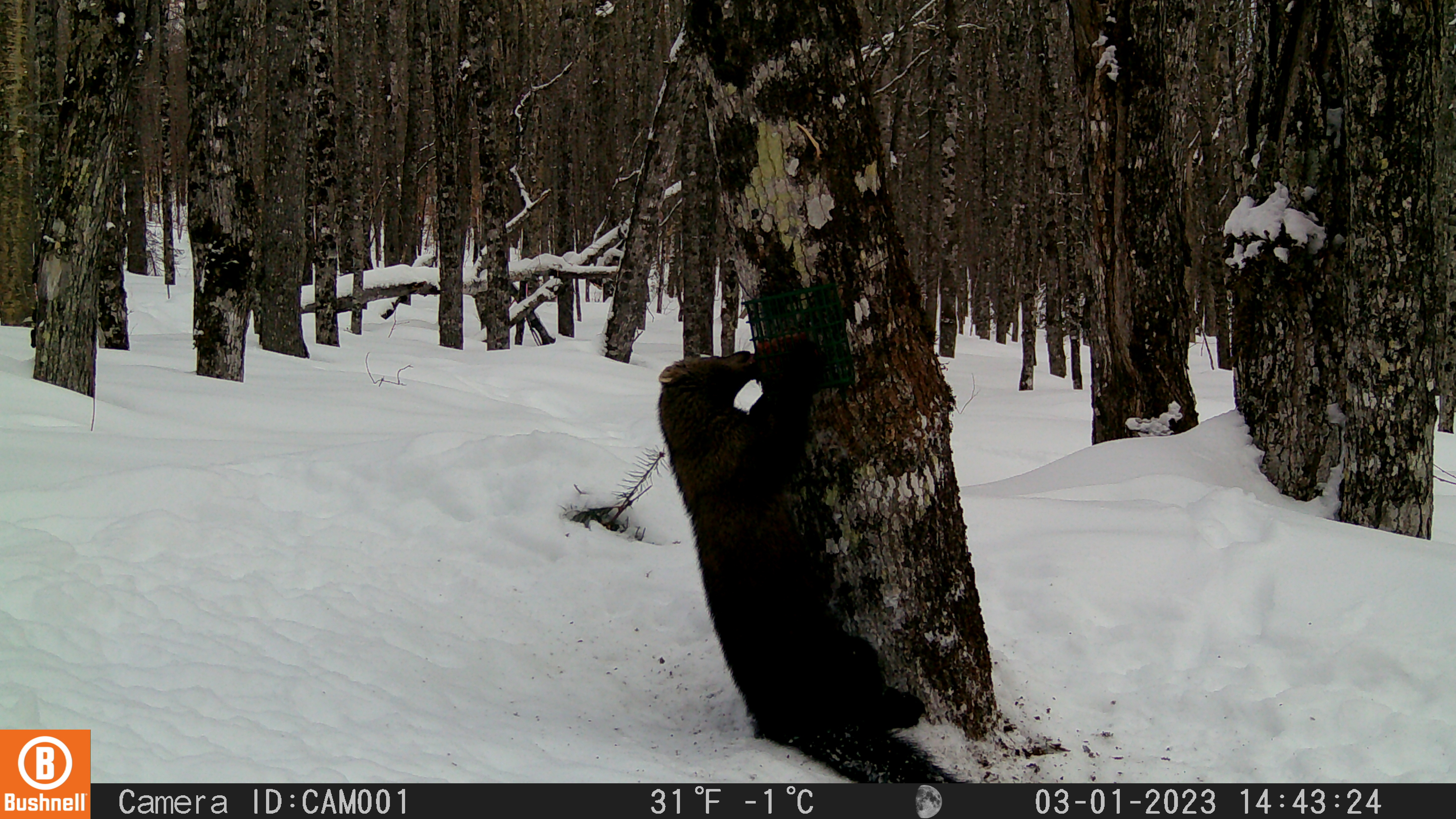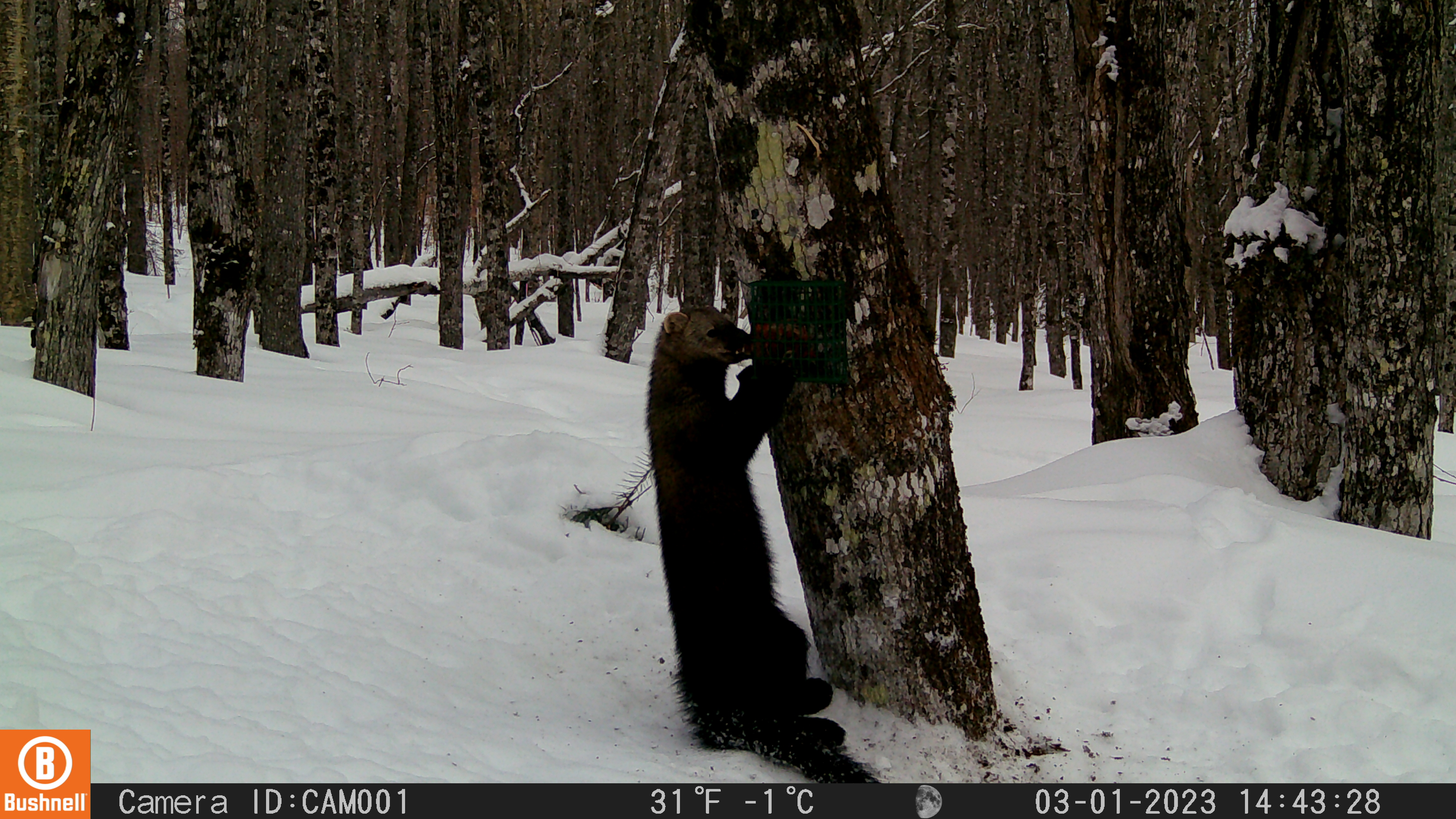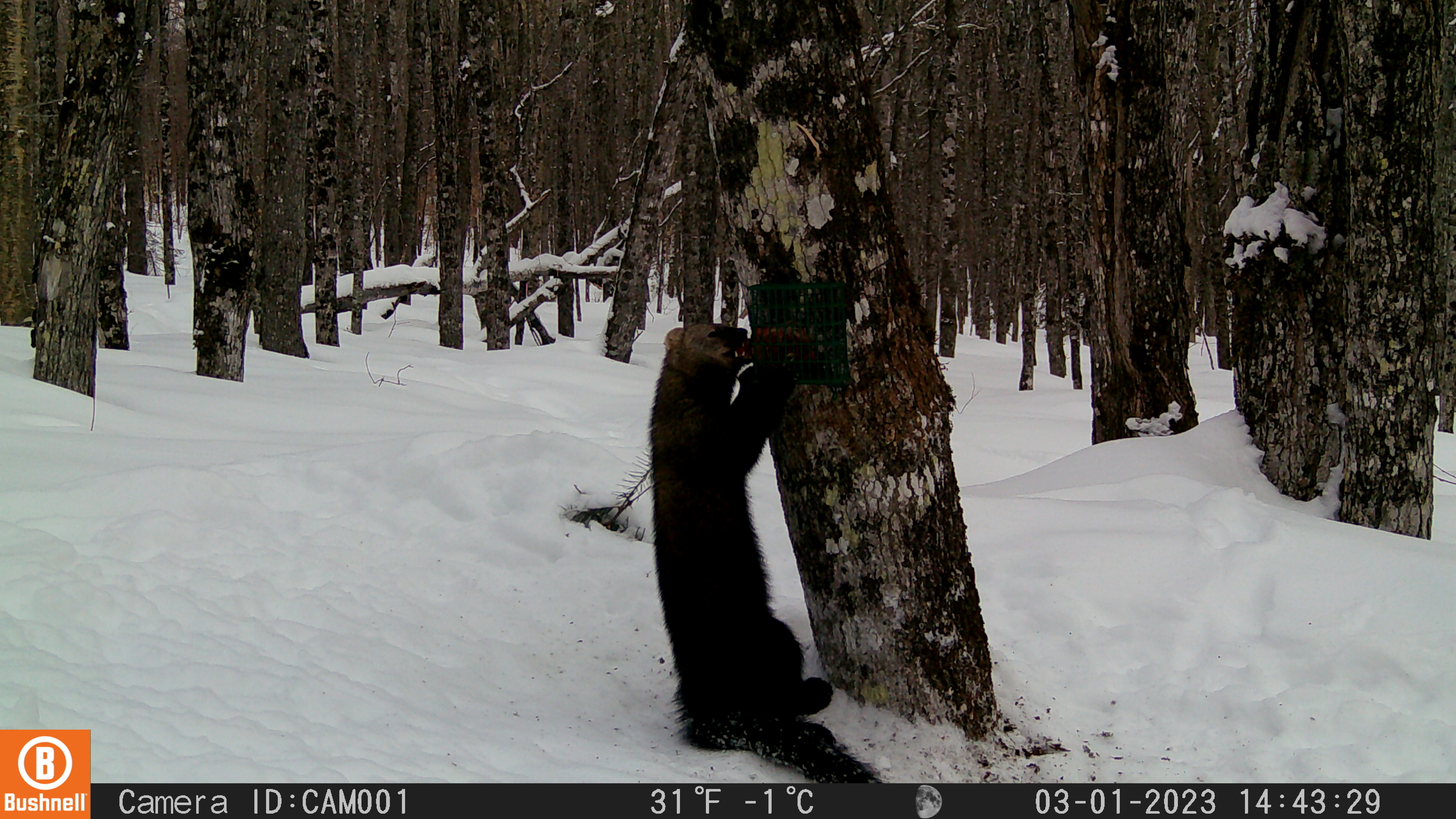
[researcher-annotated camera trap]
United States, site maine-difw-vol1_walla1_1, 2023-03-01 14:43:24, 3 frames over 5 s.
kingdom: Animalia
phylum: Chordata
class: Mammalia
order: Carnivora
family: Mustelidae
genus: Pekania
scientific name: Pekania pennanti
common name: fisher